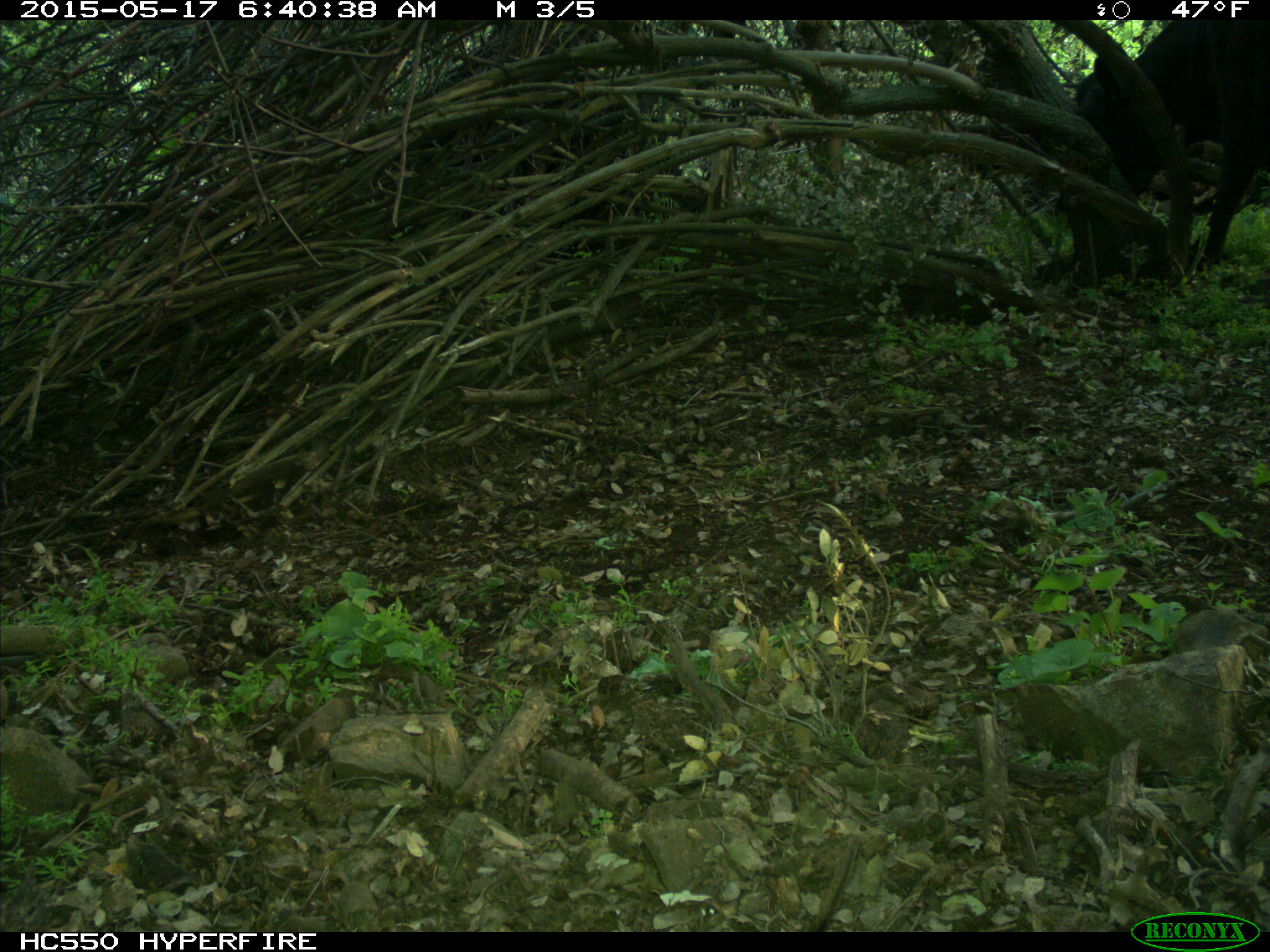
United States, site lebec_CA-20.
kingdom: Animalia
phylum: Chordata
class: Mammalia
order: Artiodactyla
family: Bovidae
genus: Bos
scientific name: Bos taurus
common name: domestic cow